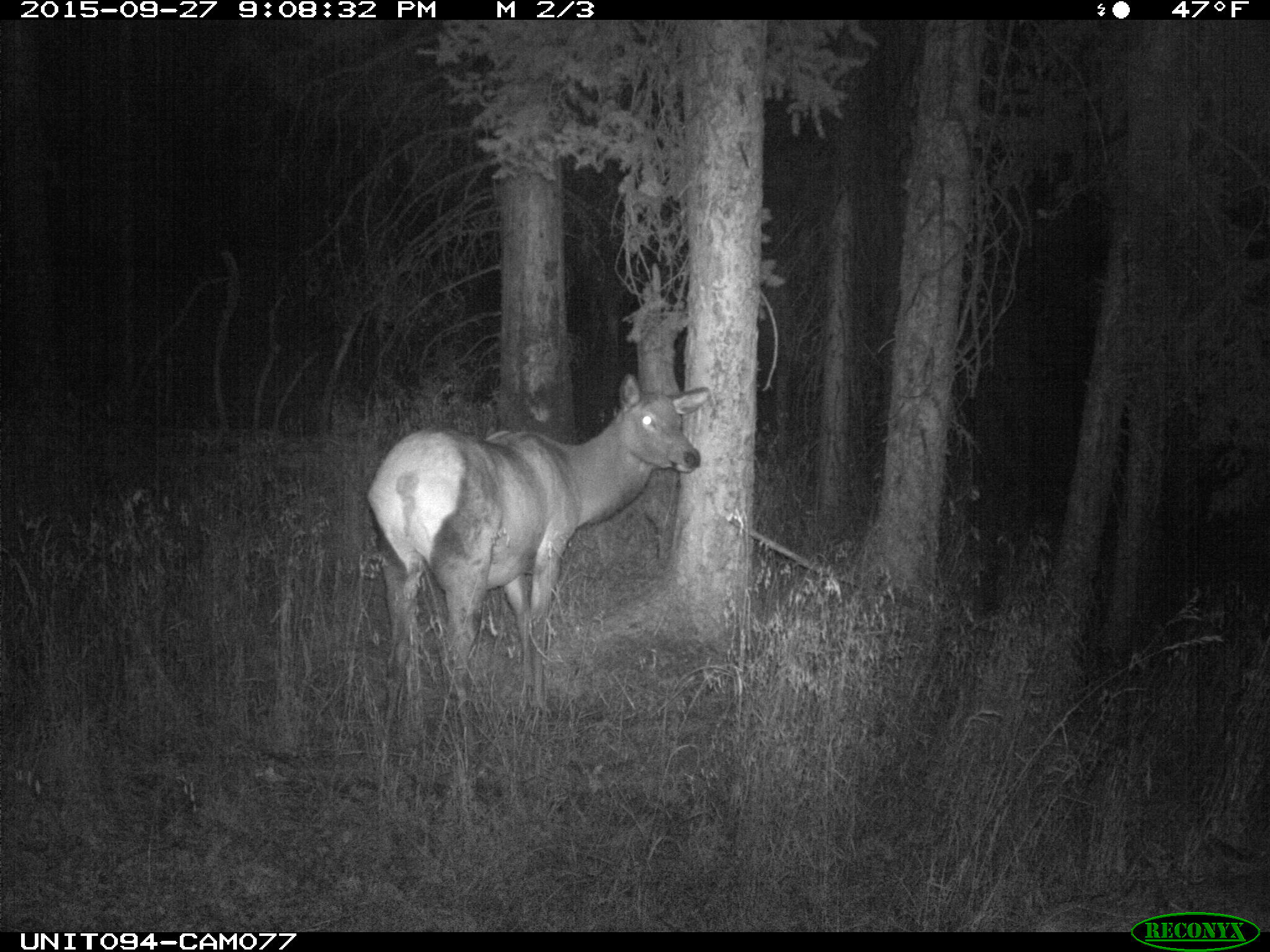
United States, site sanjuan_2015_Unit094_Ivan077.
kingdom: Animalia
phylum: Chordata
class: Mammalia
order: Artiodactyla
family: Cervidae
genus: Cervus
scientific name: Cervus elaphus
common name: red deer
Cervus elaphus (red deer).